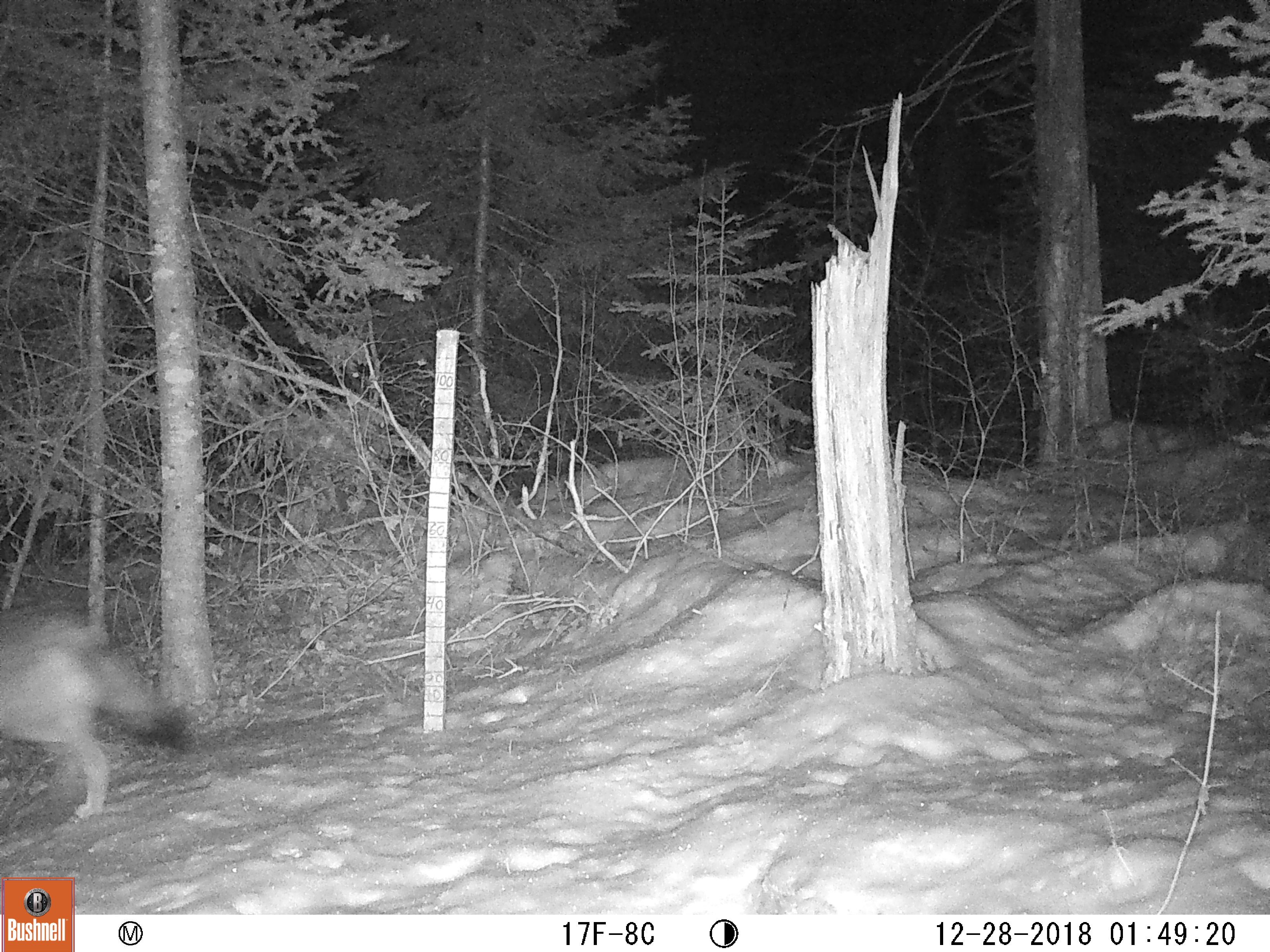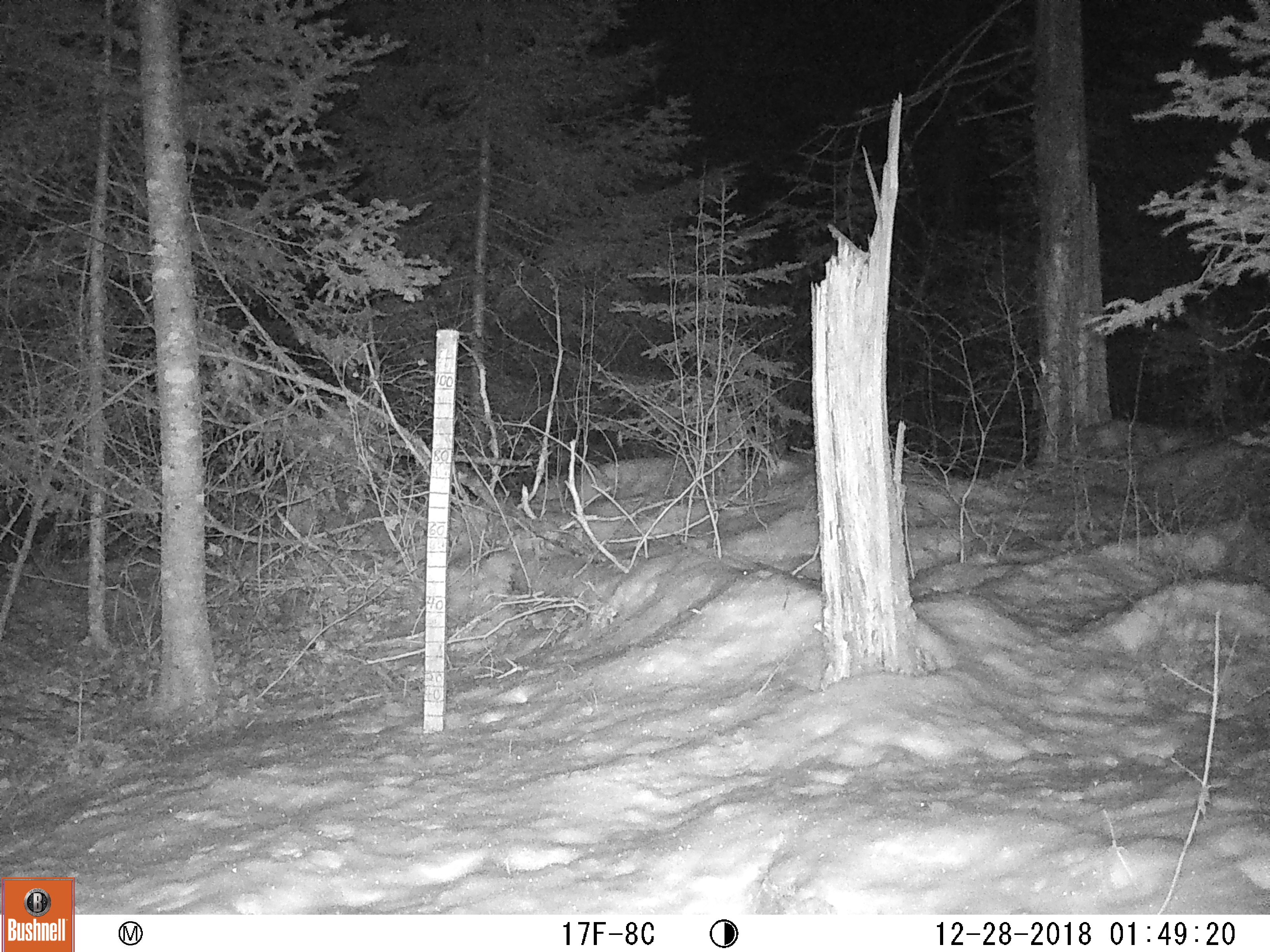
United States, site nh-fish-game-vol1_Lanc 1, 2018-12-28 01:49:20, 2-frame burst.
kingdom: Animalia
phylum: Chordata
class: Mammalia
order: Carnivora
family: Canidae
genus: Canis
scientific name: Canis latrans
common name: coyote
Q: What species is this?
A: Coyote (Canis latrans).